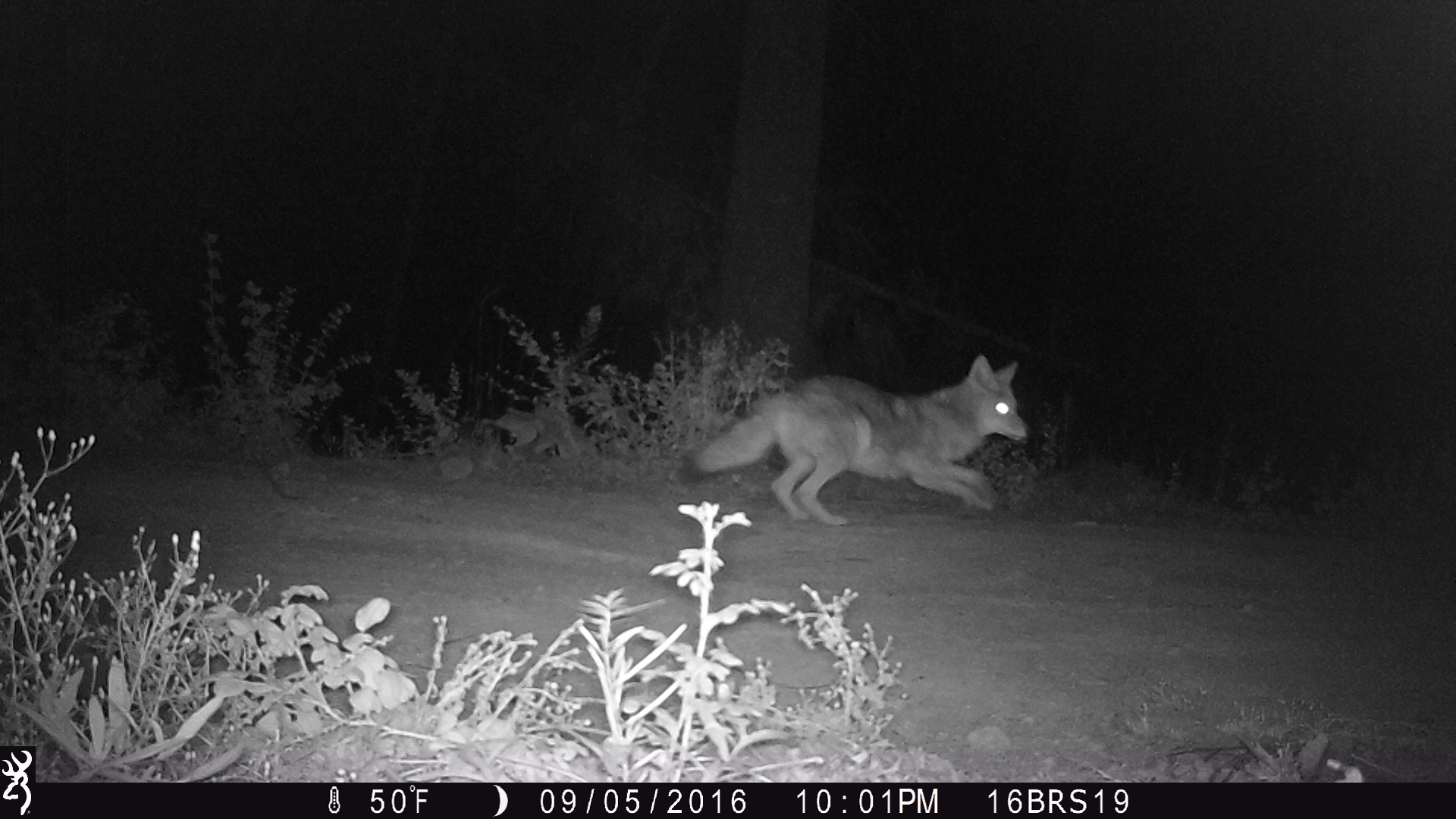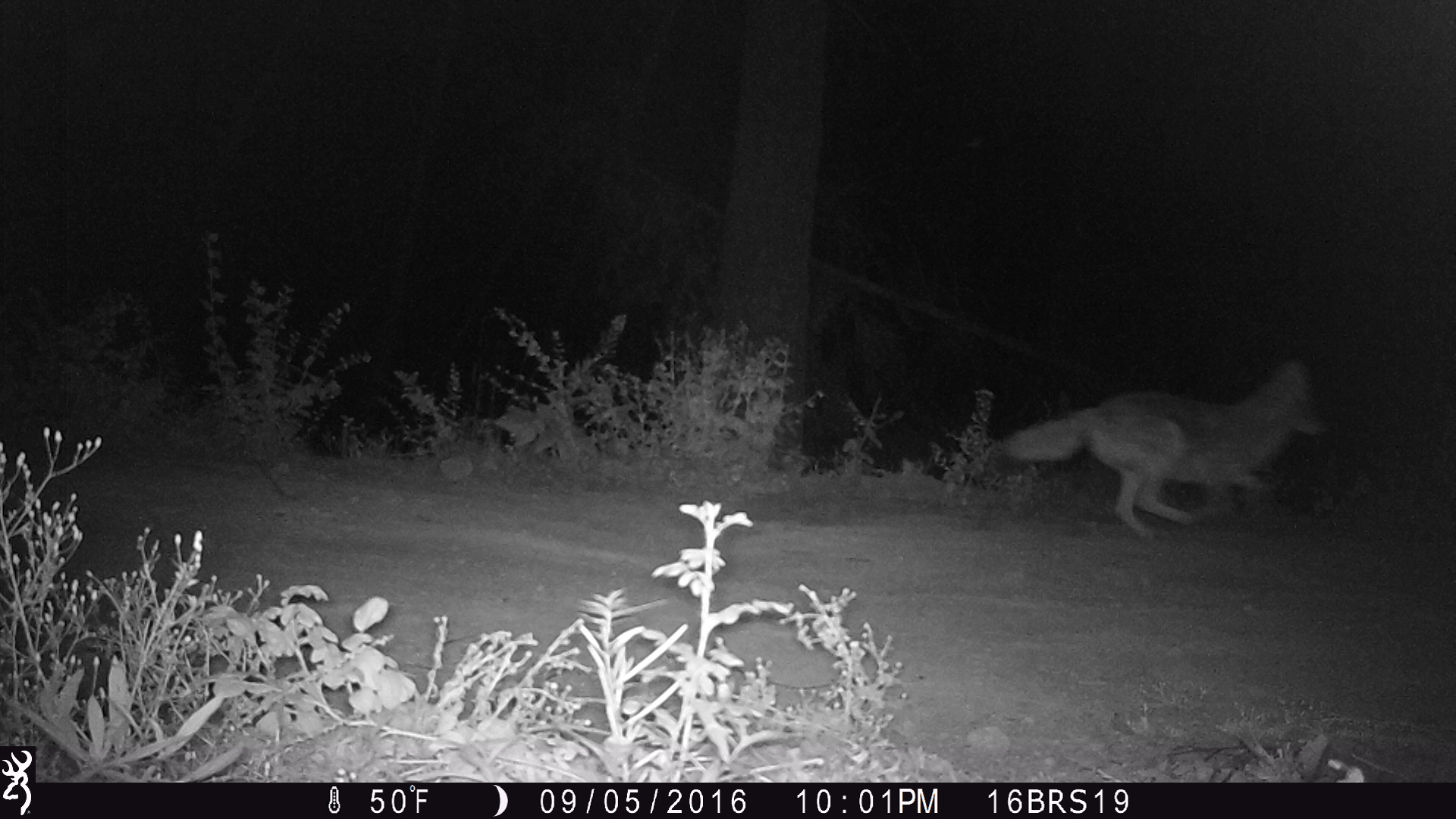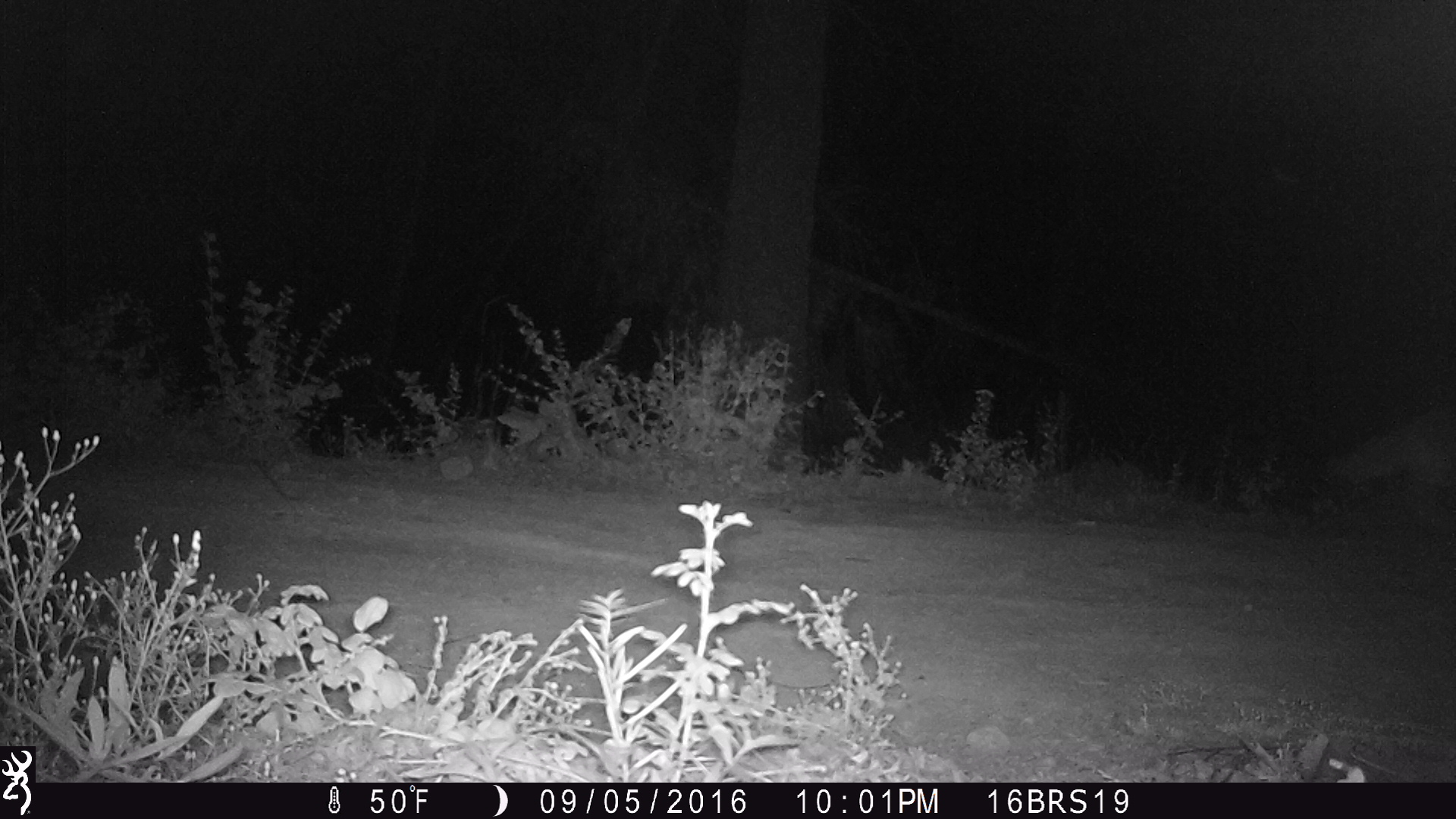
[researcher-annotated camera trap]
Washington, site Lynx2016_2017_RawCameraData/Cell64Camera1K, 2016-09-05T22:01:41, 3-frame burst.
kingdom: Animalia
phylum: Chordata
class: Mammalia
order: Carnivora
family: Canidae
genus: Canis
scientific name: Canis latrans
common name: coyote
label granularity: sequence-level